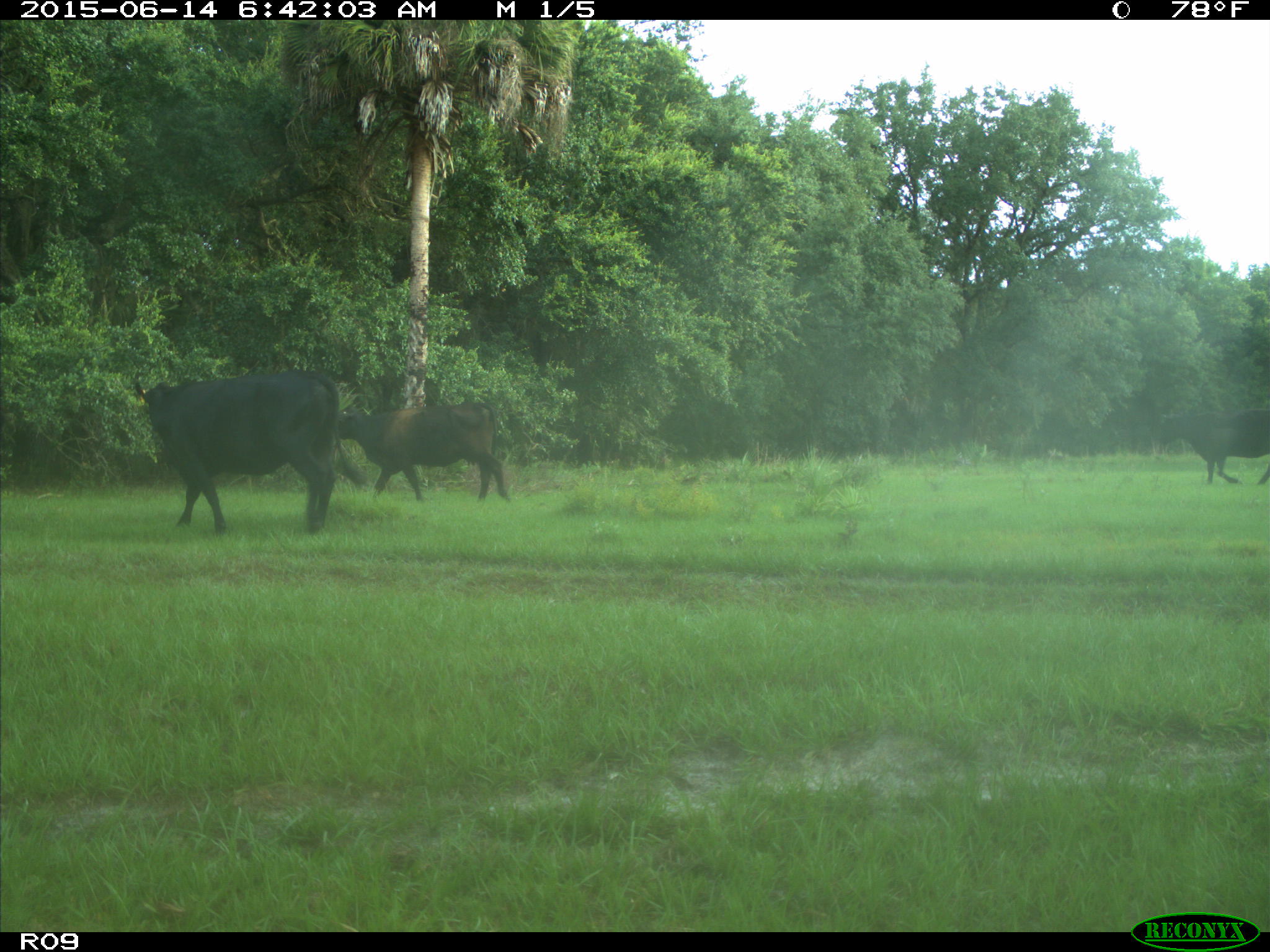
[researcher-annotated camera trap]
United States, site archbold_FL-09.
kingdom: Animalia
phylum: Chordata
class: Mammalia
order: Artiodactyla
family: Bovidae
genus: Bos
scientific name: Bos taurus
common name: domestic cow